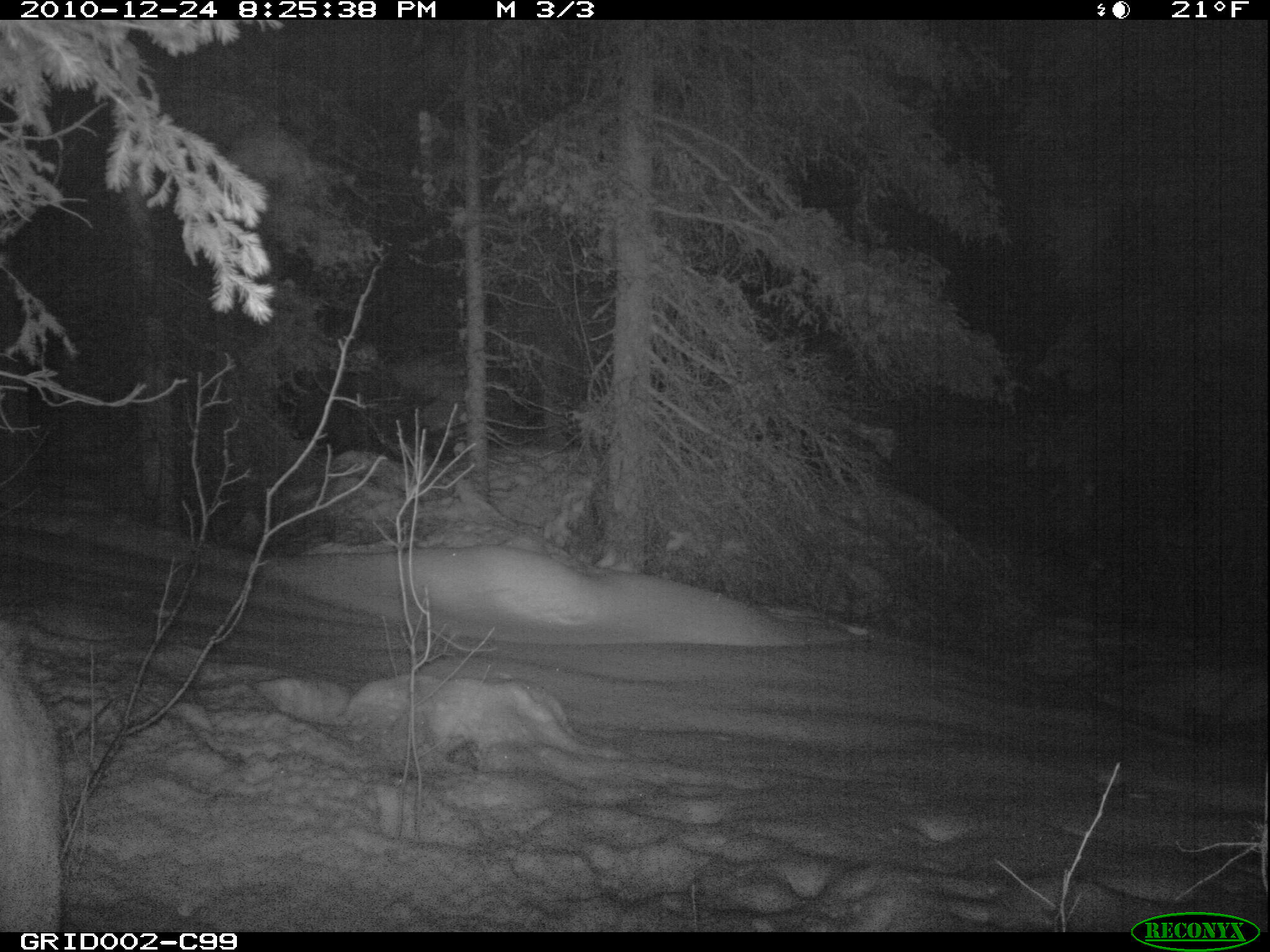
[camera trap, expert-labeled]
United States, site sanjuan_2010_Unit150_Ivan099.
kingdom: Animalia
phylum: Chordata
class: Mammalia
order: Artiodactyla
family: Cervidae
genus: Cervus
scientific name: Cervus elaphus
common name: red deer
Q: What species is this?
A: Cervus elaphus (red deer).